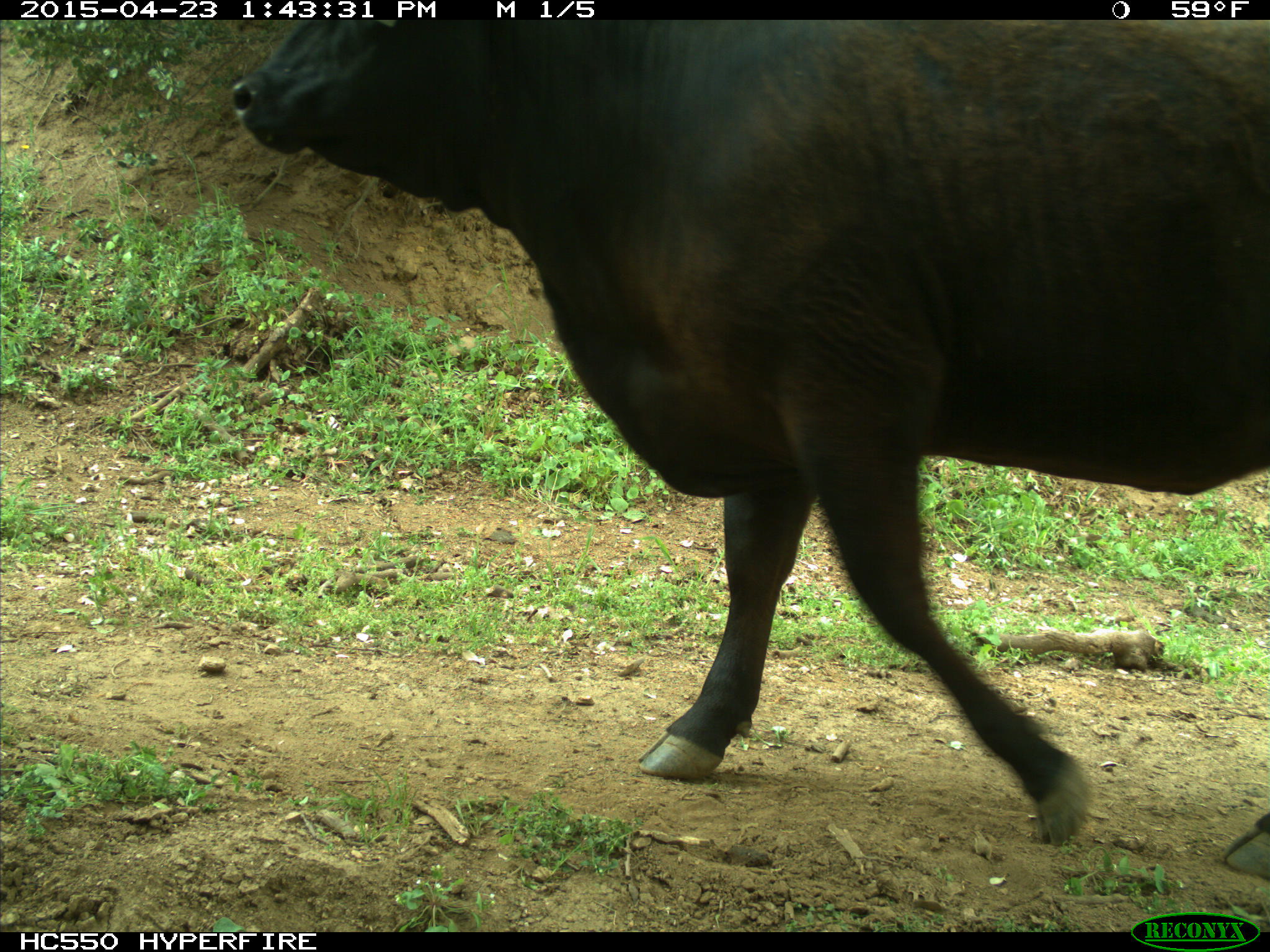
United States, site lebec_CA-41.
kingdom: Animalia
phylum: Chordata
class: Mammalia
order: Artiodactyla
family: Bovidae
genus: Bos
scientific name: Bos taurus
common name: domestic cow